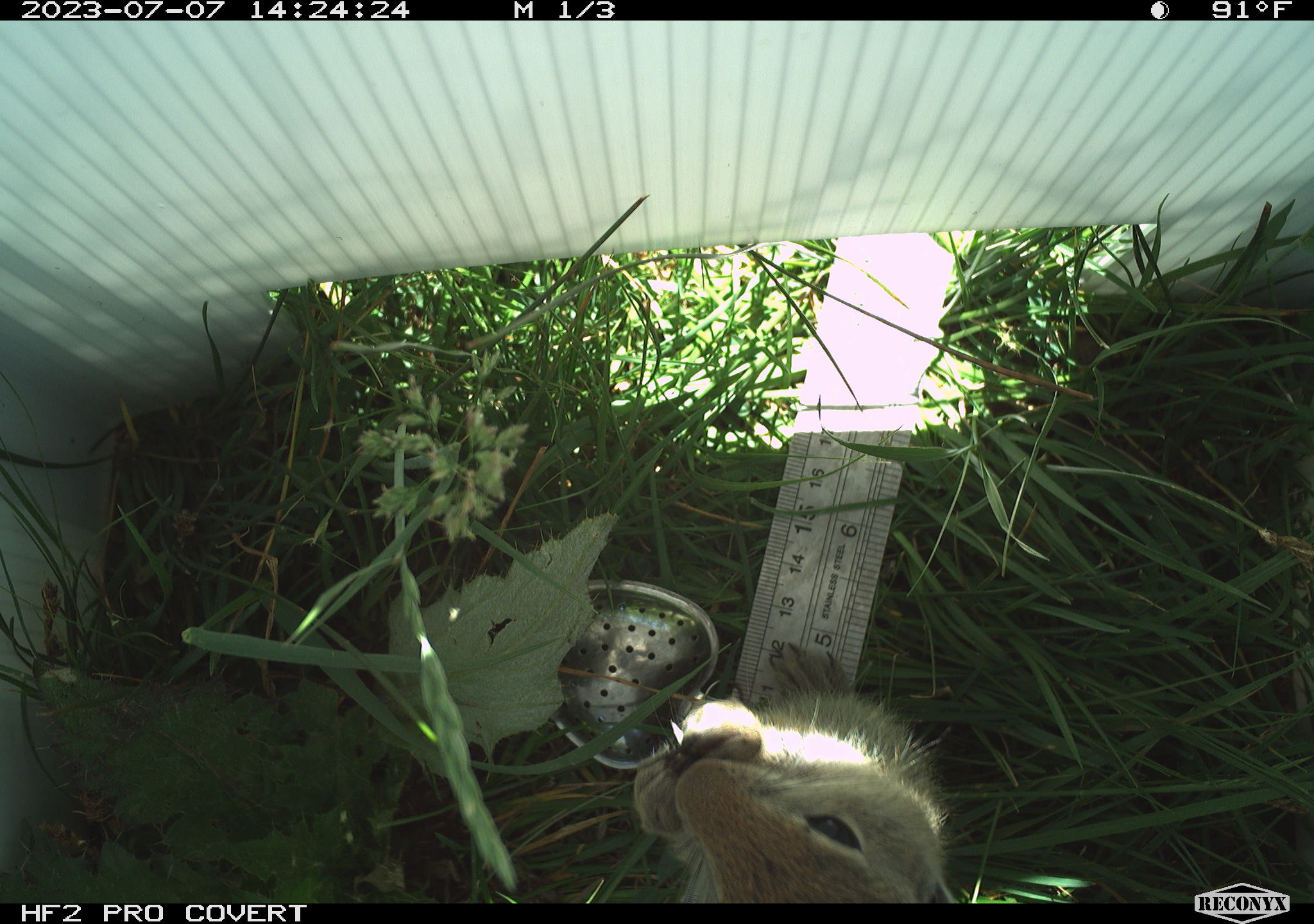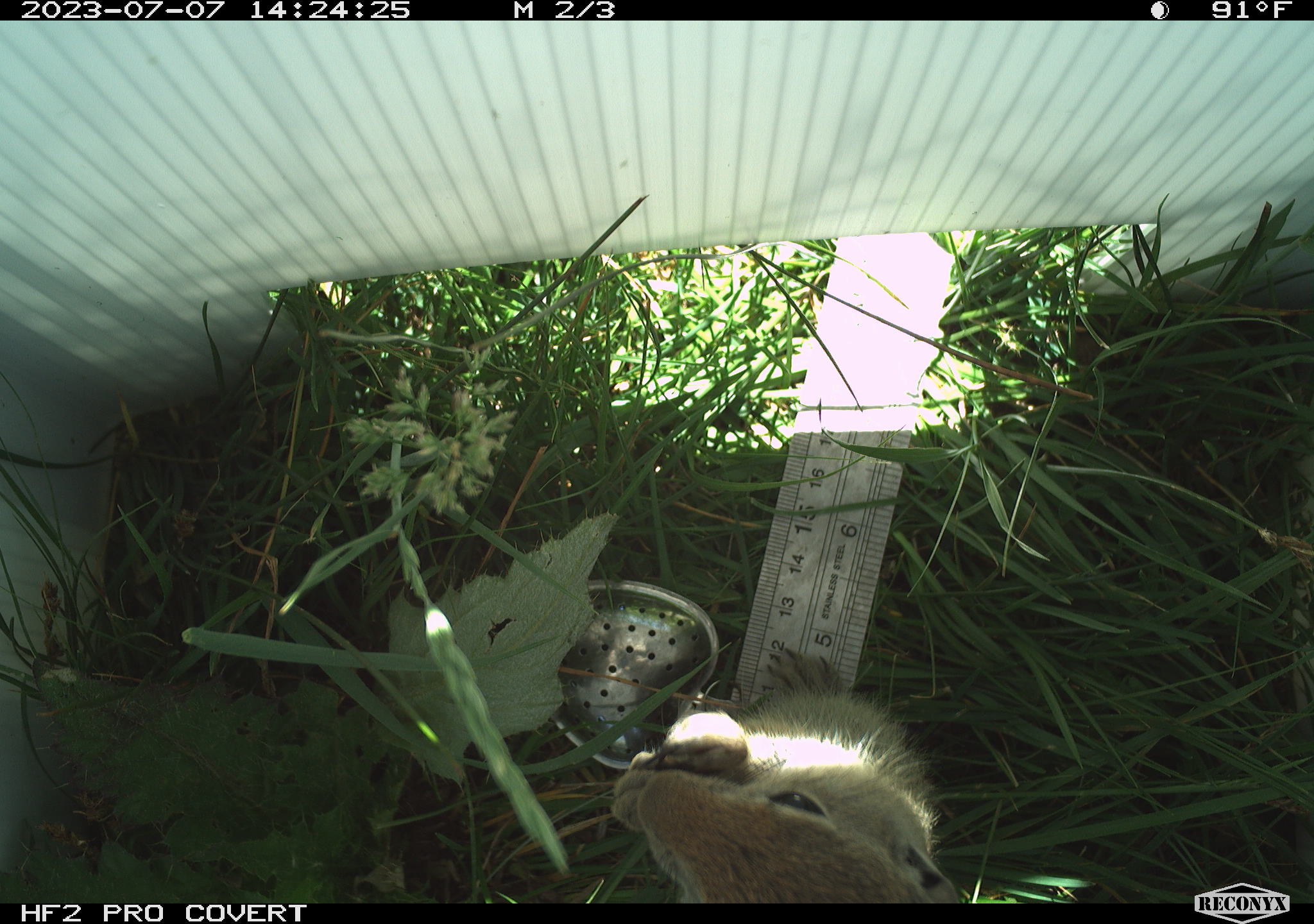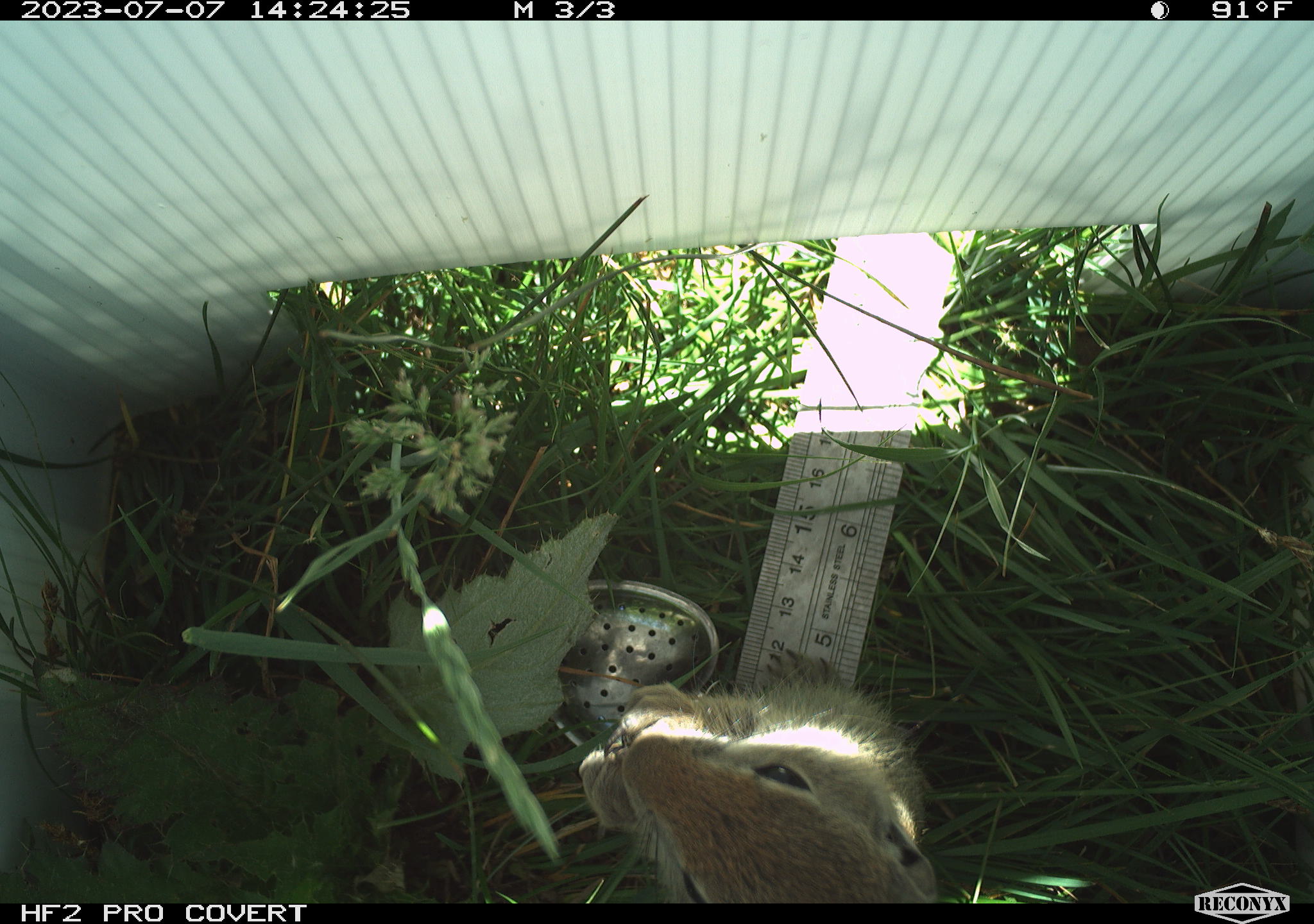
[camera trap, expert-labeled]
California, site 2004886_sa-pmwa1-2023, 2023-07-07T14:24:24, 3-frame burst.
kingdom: Animalia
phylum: Chordata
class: Mammalia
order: Rodentia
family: Sciuridae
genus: Urocitellus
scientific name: Urocitellus beldingi beldingi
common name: belding's ground squirrel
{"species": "belding's ground squirrel (Urocitellus beldingi beldingi)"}